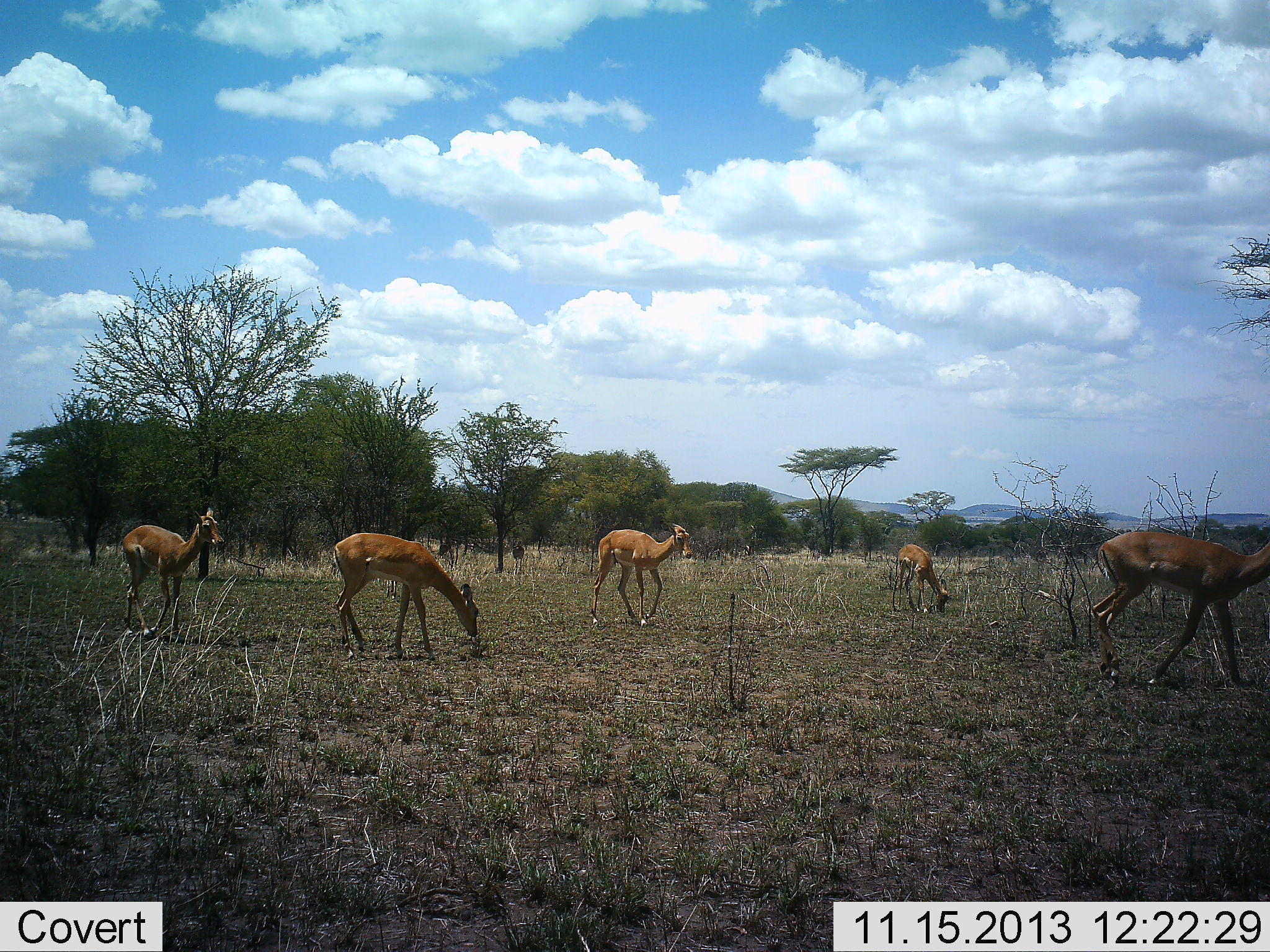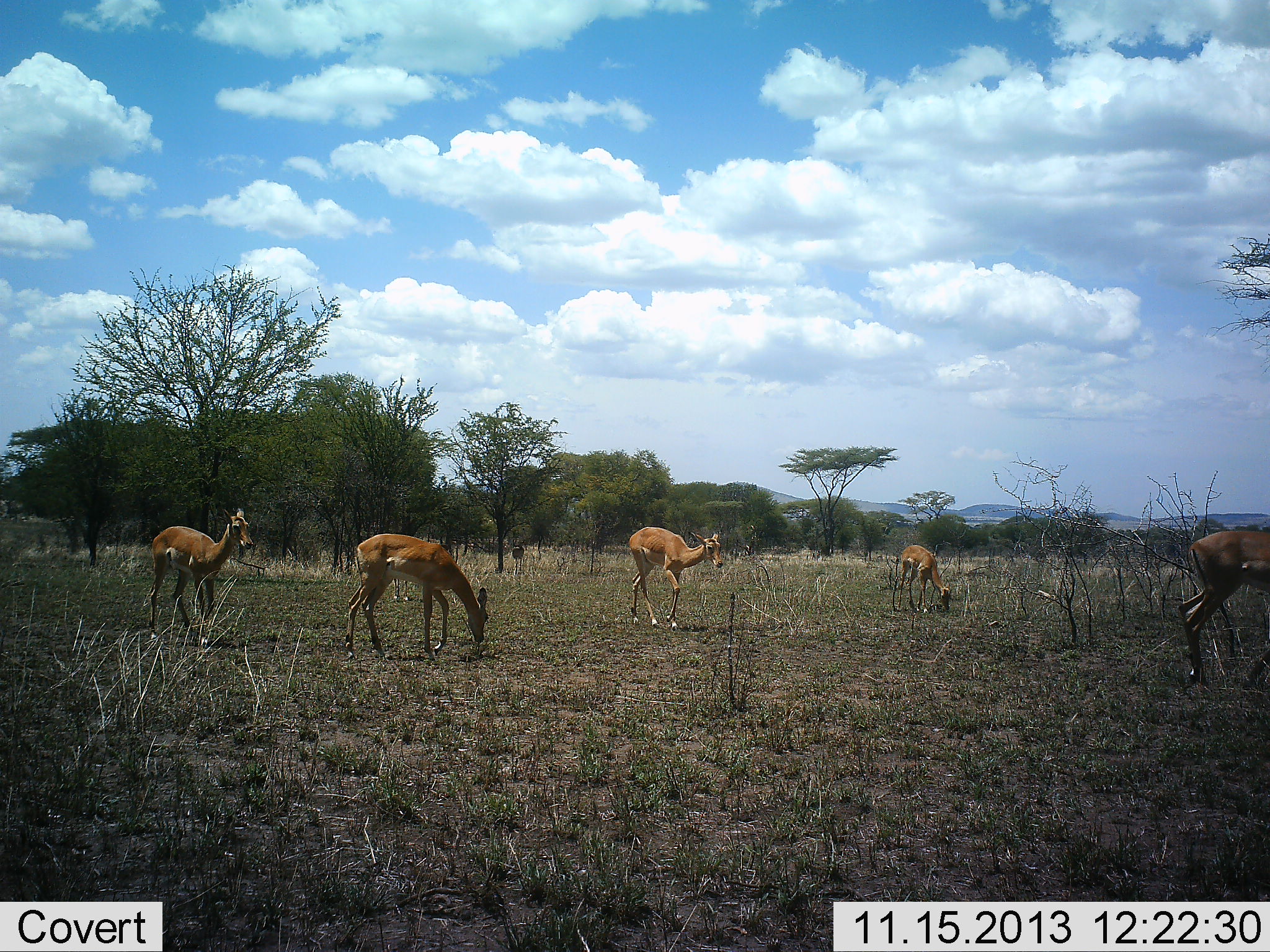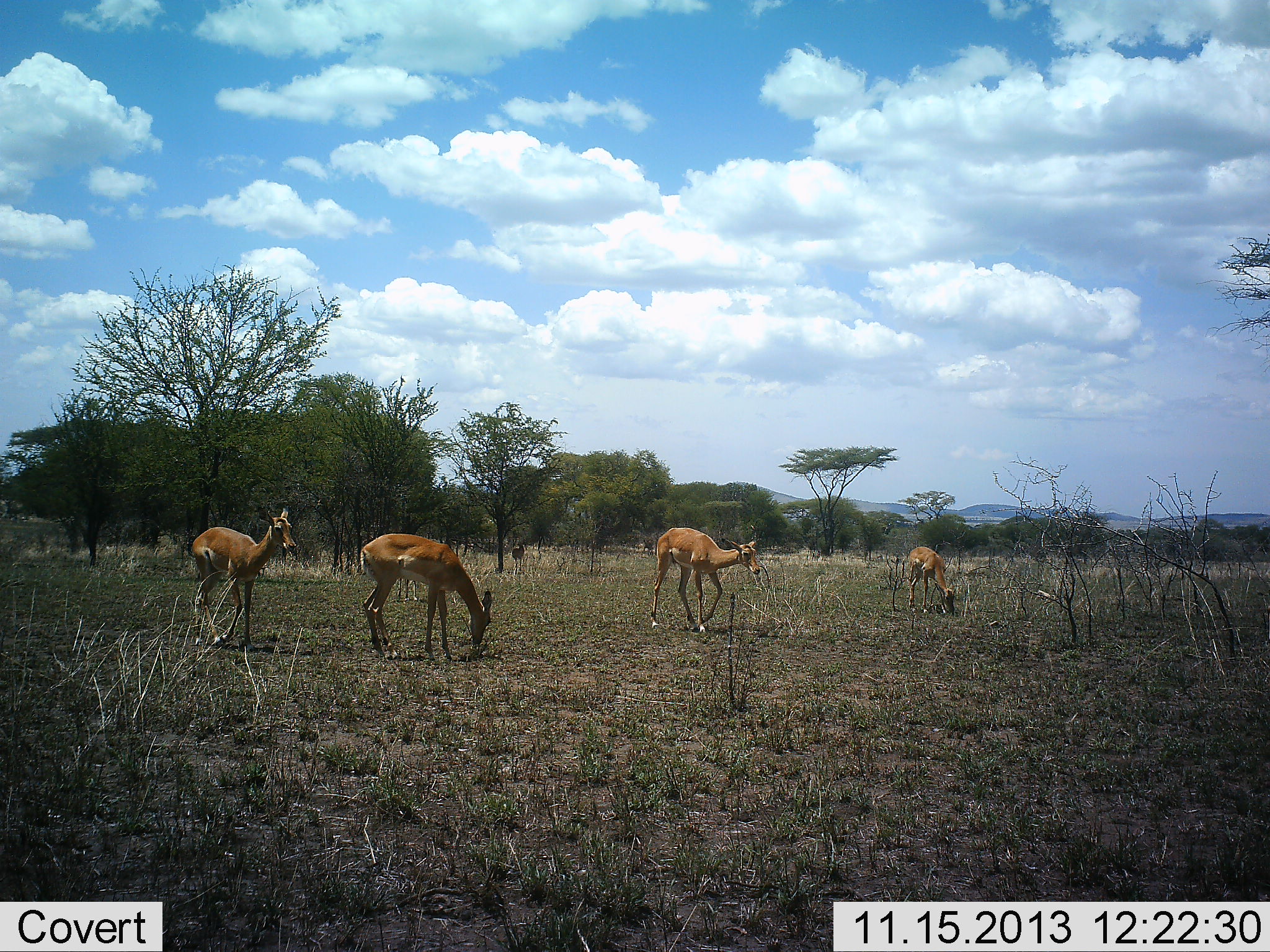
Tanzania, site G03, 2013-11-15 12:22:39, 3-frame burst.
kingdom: Animalia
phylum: Chordata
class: Mammalia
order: Artiodactyla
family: Bovidae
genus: Aepyceros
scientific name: Aepyceros melampus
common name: impala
Impala (Aepyceros melampus), count 5. Behavior (volunteer vote fractions): standing 30%, resting 0%, moving 100%, interacting 0%. Young present (vote fraction): 0%. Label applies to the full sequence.